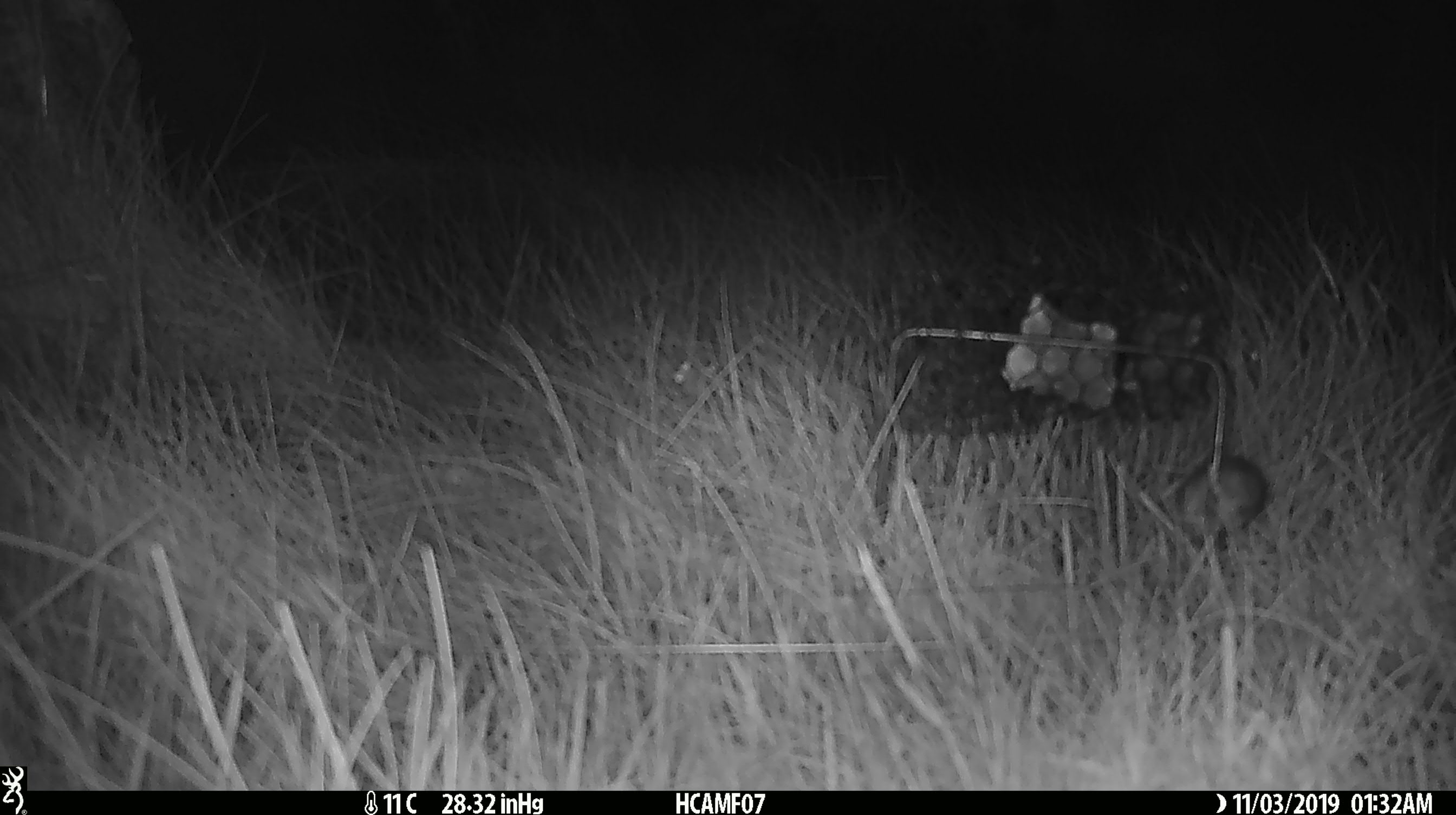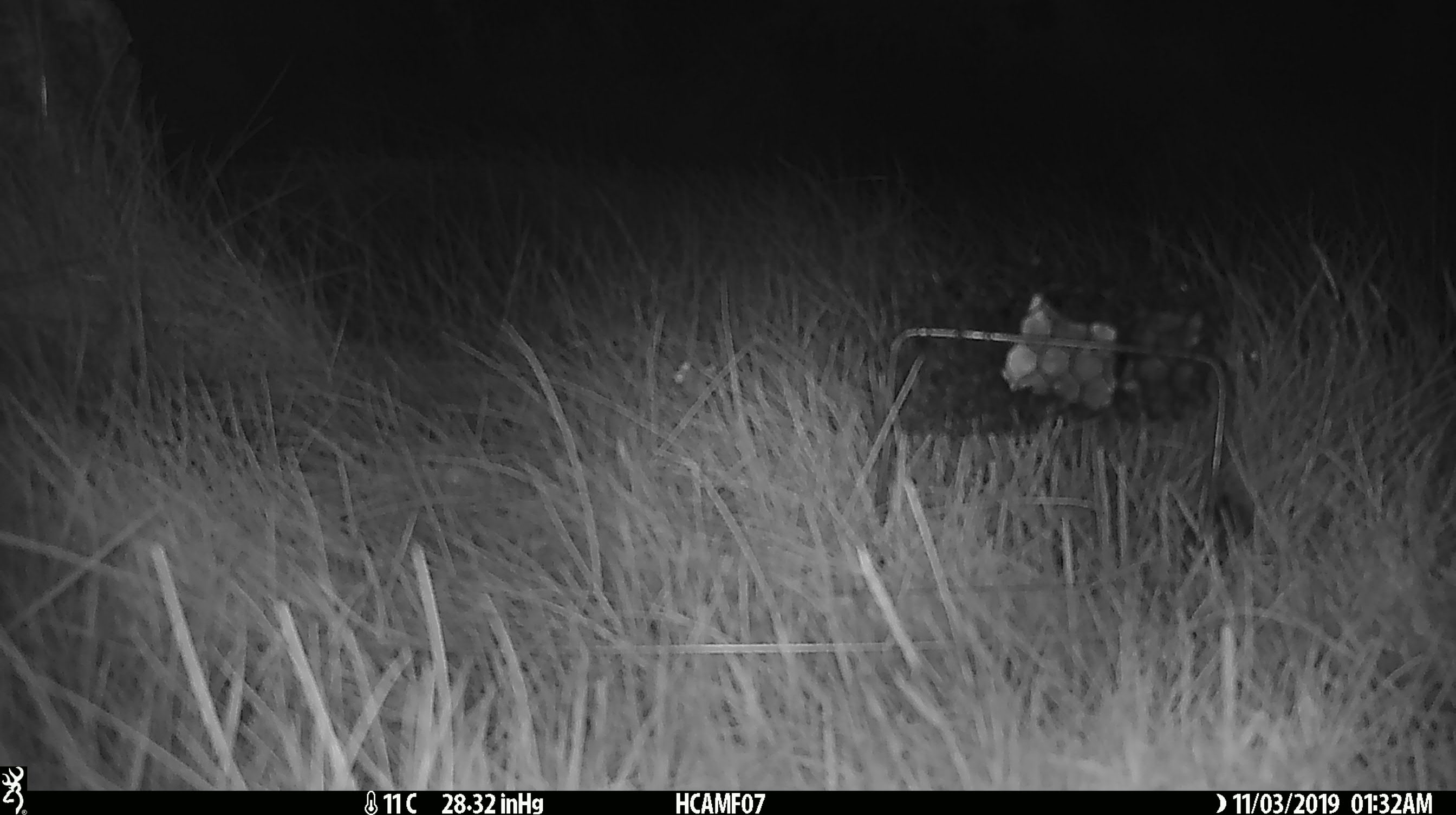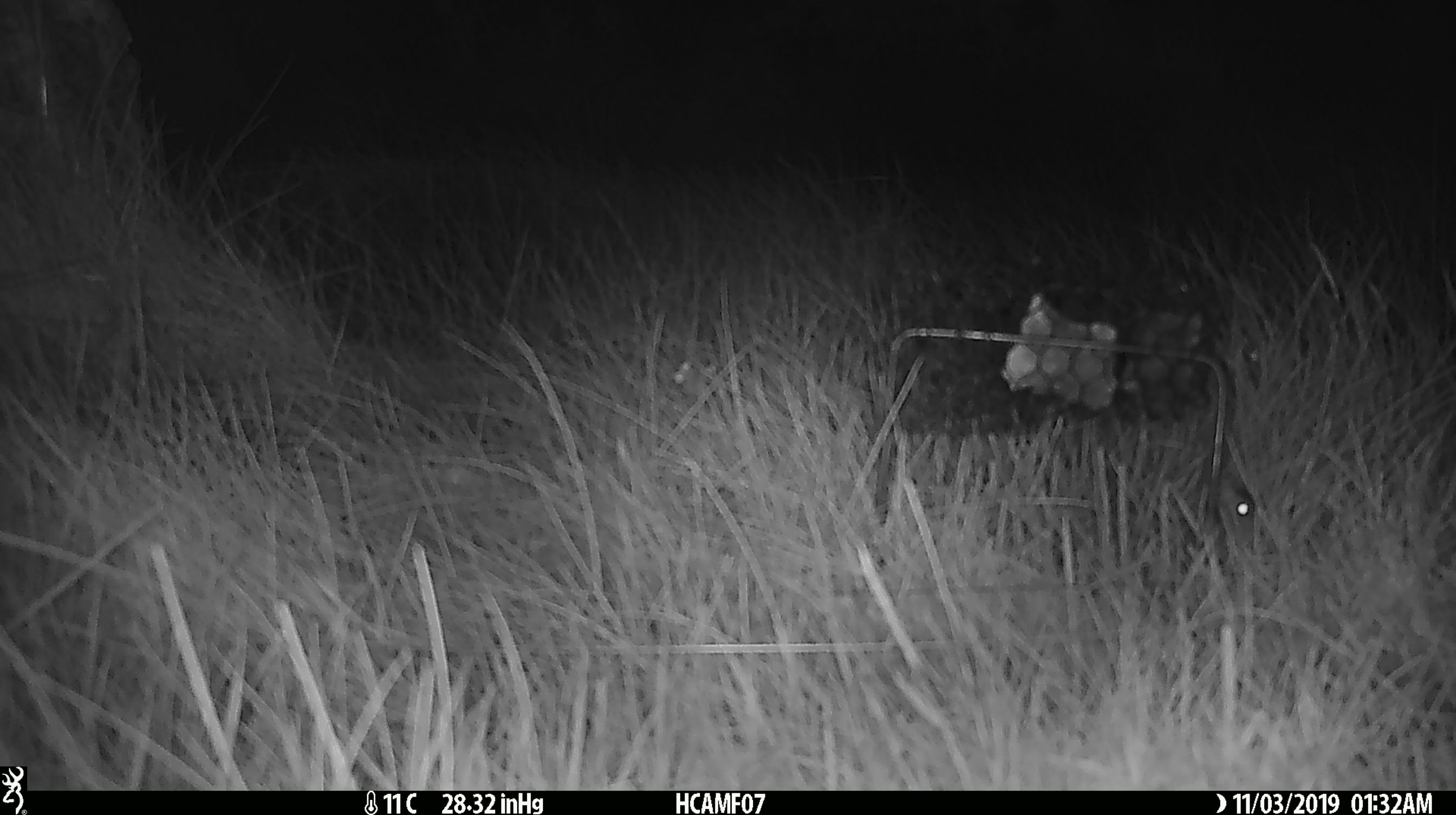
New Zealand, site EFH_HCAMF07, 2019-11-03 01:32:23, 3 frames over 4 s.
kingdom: Animalia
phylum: Chordata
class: Mammalia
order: Rodentia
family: Muridae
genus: Mus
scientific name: Mus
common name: mouse